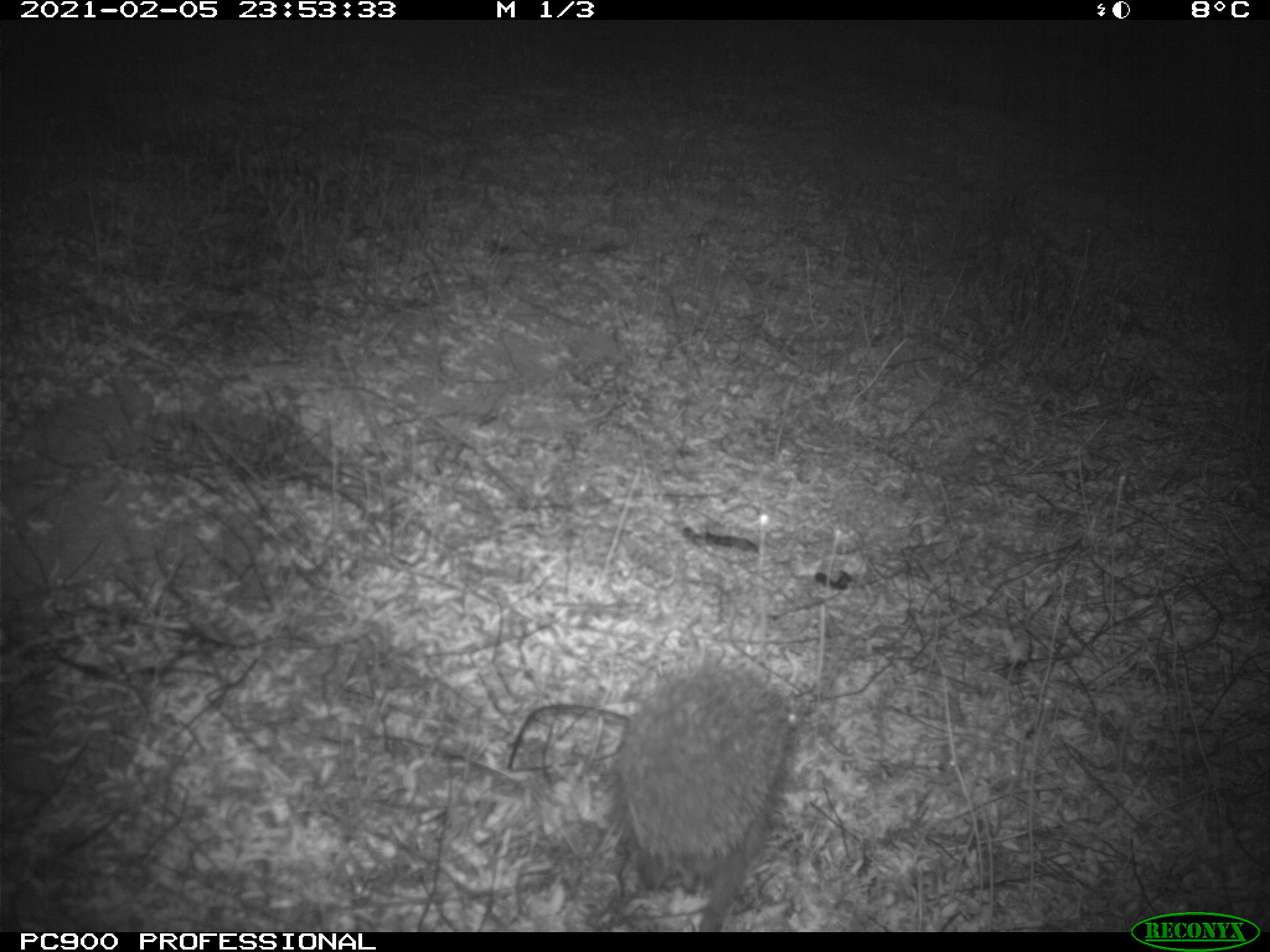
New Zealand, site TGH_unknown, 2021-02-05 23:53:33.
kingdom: Animalia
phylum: Chordata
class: Mammalia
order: Eulipotyphla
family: Erinaceidae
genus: Erinaceus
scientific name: Erinaceus europaeus europaeus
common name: european hedgehog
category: hedgehog